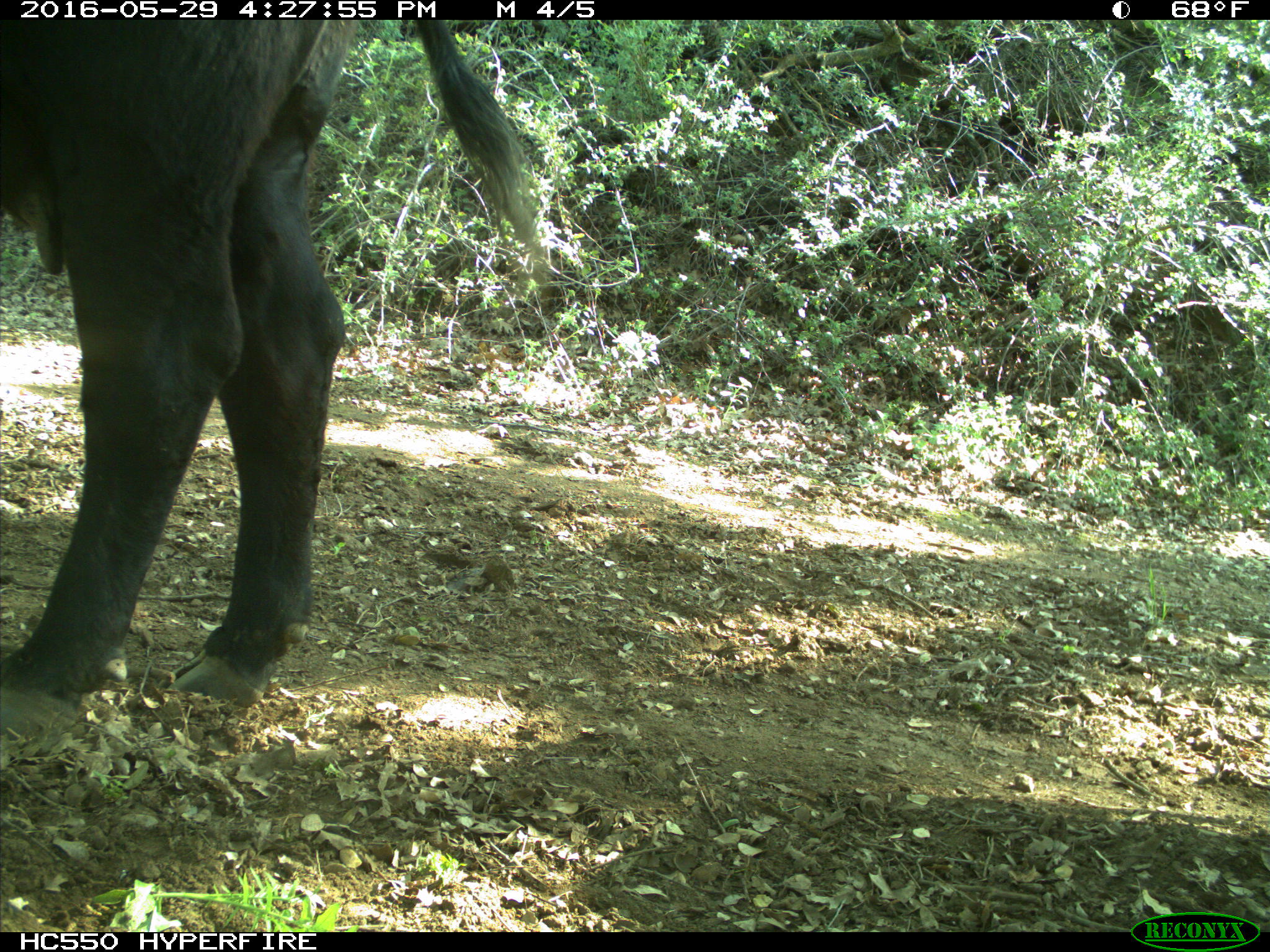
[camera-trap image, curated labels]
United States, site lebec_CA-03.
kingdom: Animalia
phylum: Chordata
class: Mammalia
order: Artiodactyla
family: Bovidae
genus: Bos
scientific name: Bos taurus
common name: domestic cow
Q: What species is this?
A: Bos taurus (domestic cow).